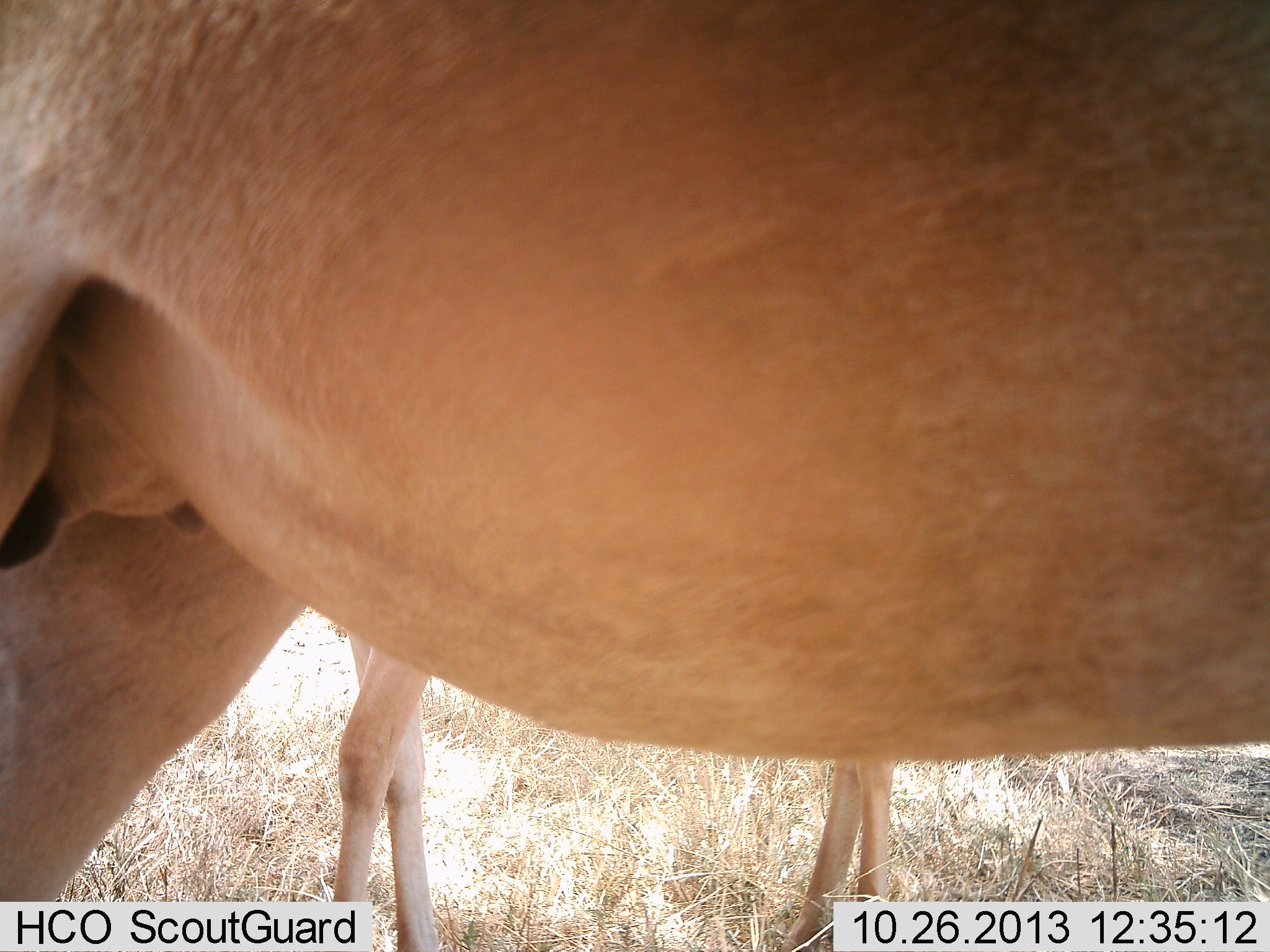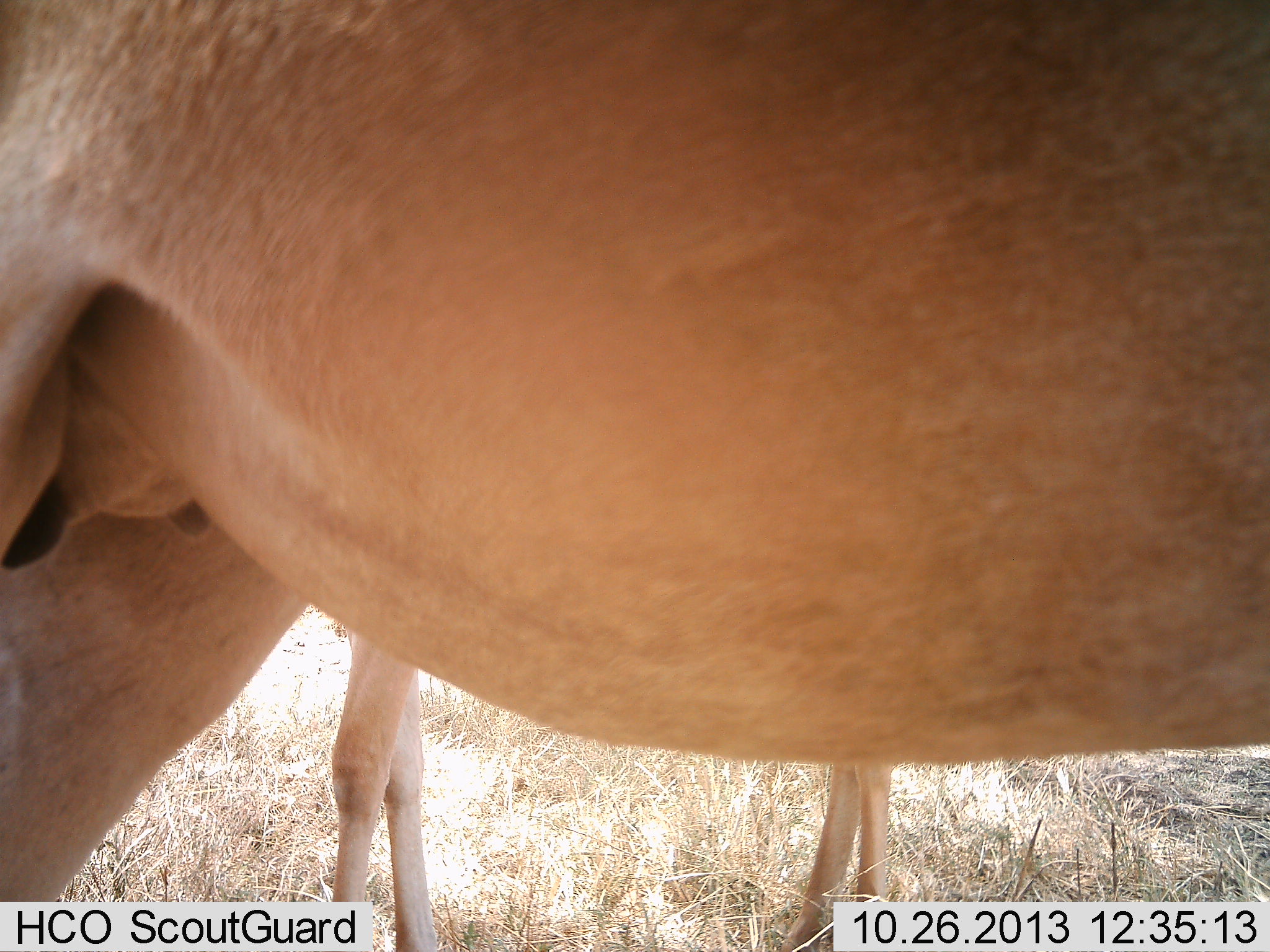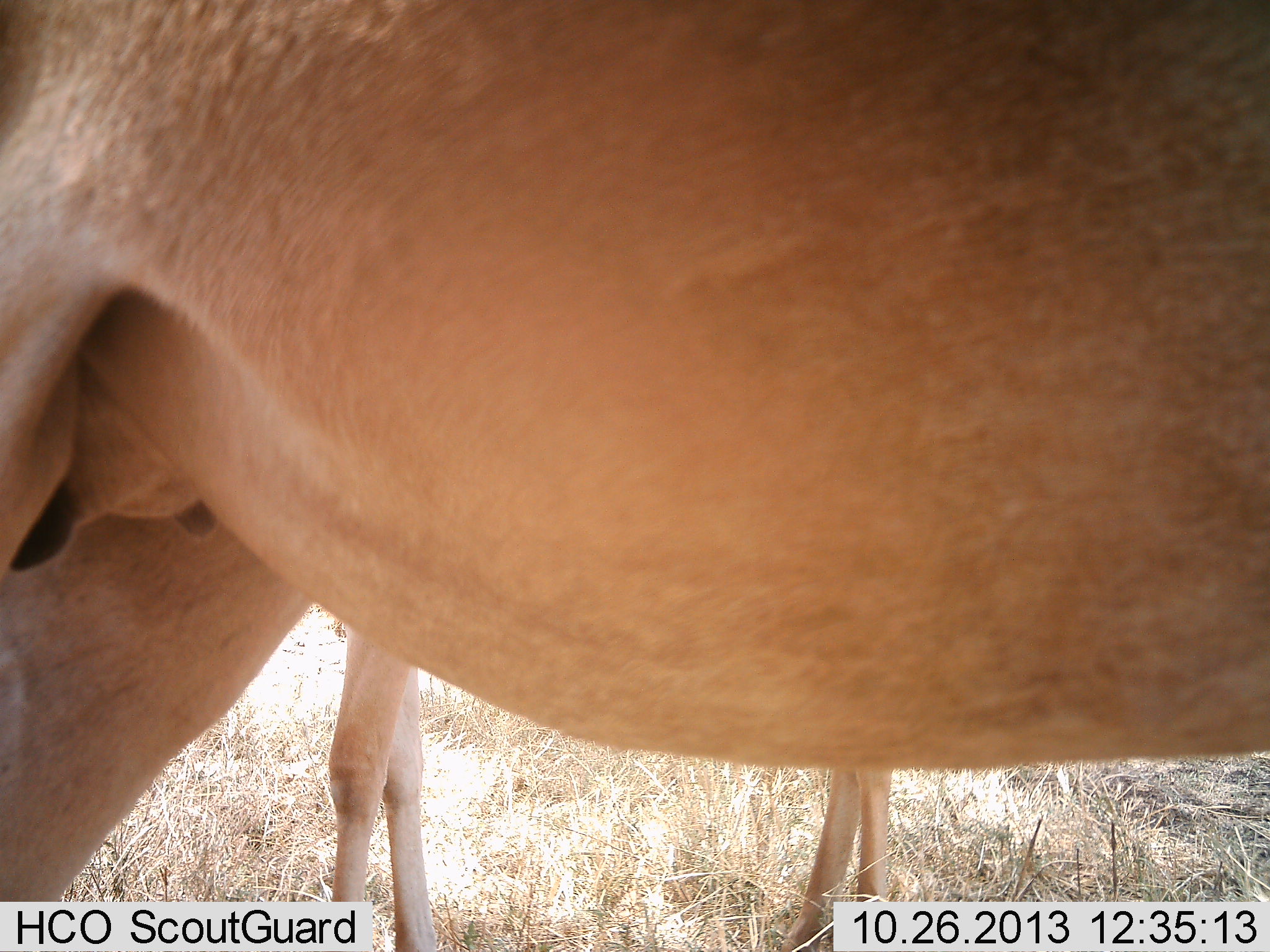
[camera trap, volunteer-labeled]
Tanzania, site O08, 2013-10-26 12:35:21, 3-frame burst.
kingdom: Animalia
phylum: Chordata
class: Mammalia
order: Artiodactyla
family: Bovidae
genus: Alcelaphus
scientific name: Alcelaphus buselaphus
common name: hartebeest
Hartebeest (Alcelaphus buselaphus), count 2. Behavior (volunteer vote fractions): standing 100%, resting 0%, moving 0%, interacting 0%. Young present (vote fraction): 26%. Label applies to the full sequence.